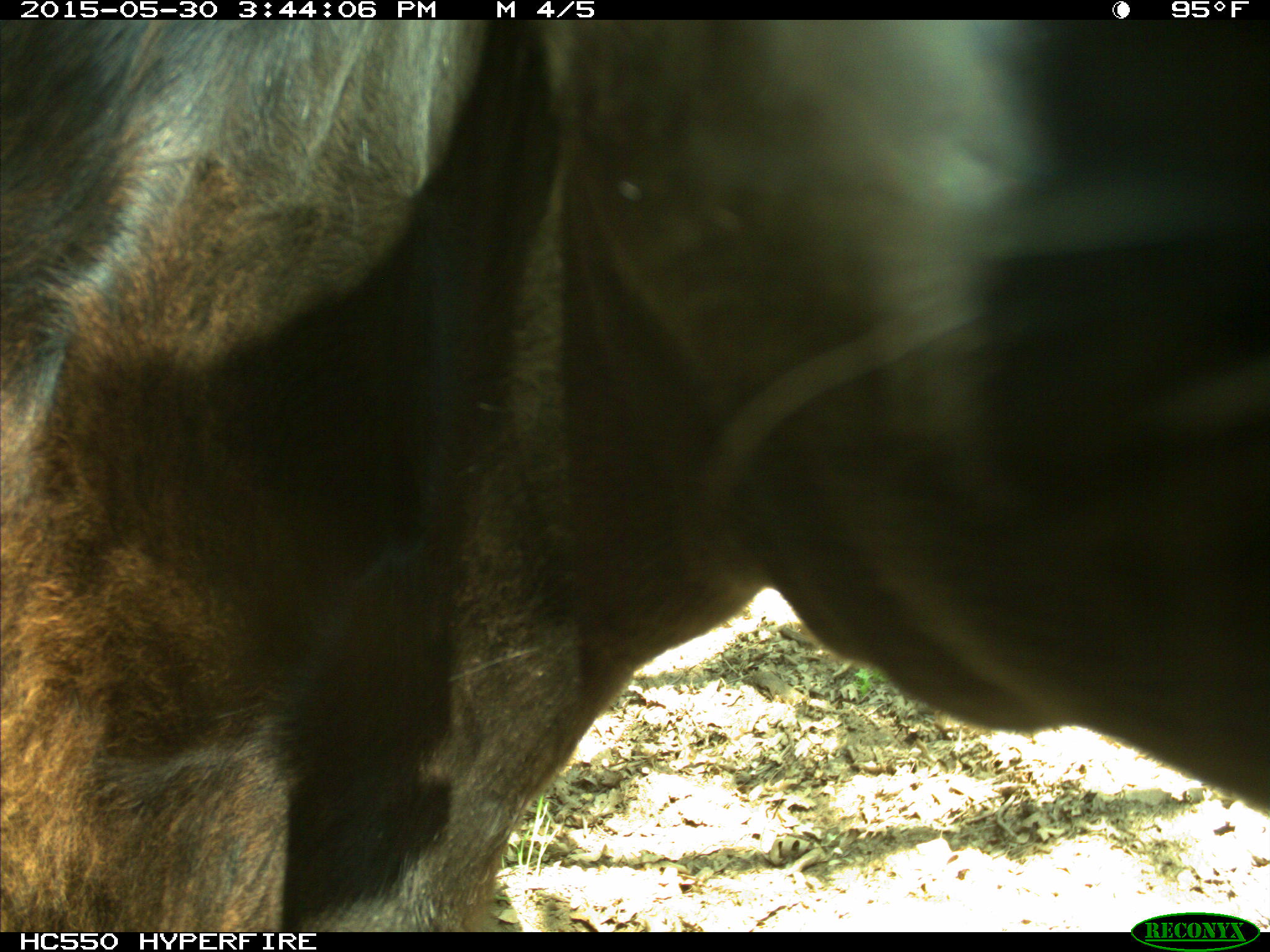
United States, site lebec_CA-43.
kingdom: Animalia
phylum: Chordata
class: Mammalia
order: Artiodactyla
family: Bovidae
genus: Bos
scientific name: Bos taurus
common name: domestic cow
Bos taurus (domestic cow).